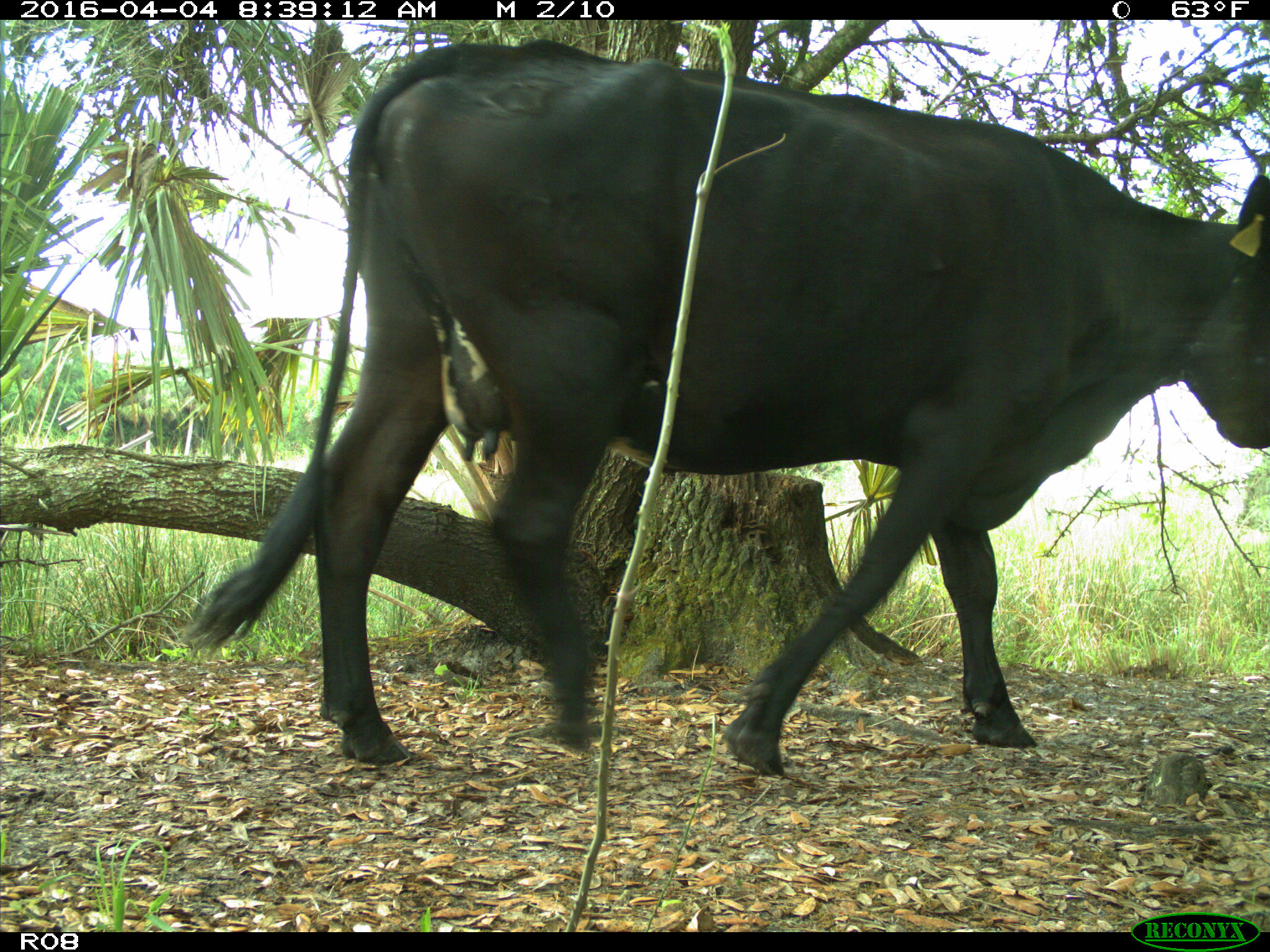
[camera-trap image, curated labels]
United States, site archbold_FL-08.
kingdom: Animalia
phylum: Chordata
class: Mammalia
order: Artiodactyla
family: Bovidae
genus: Bos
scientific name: Bos taurus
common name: domestic cow